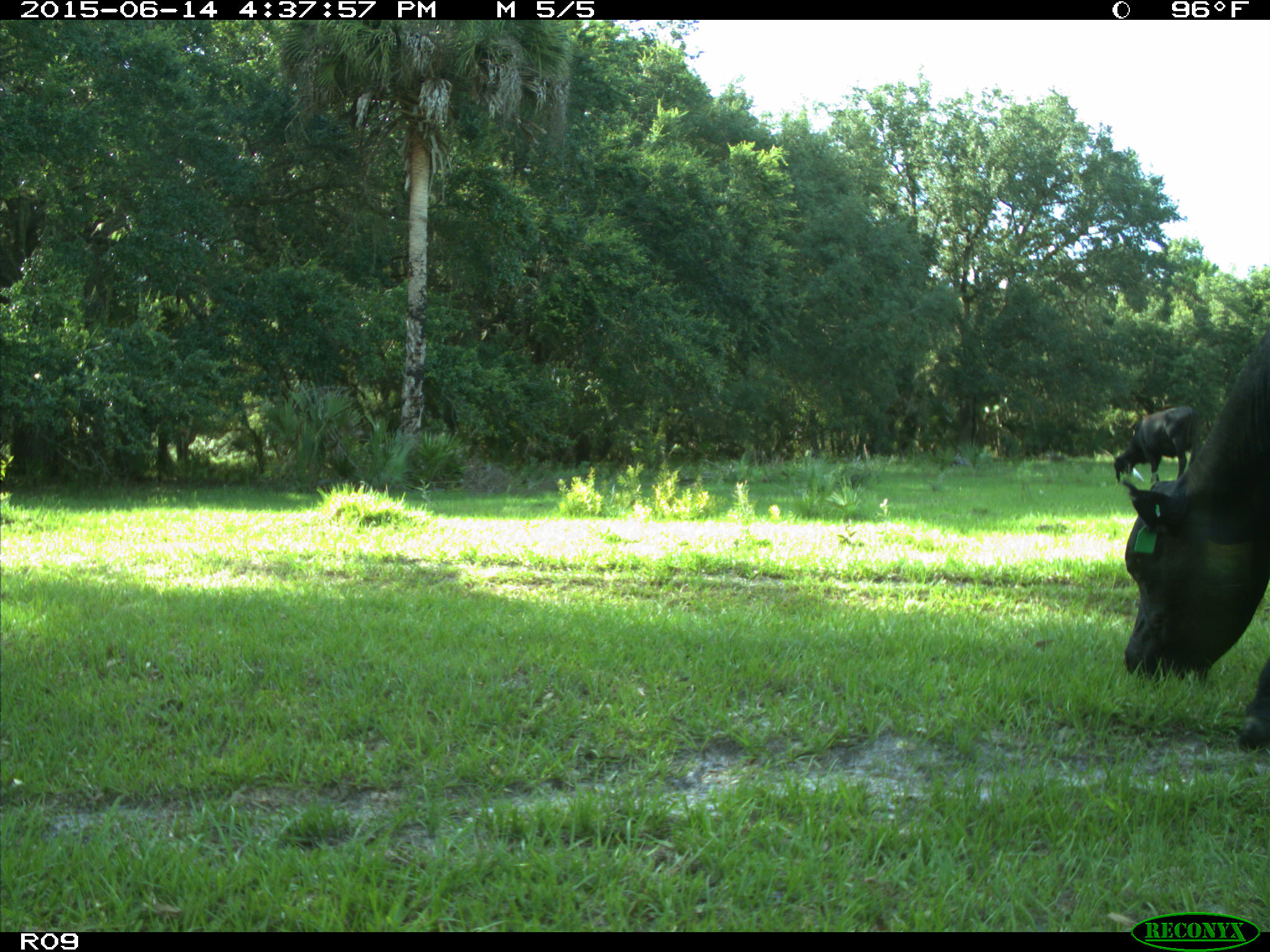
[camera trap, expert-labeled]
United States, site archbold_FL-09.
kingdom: Animalia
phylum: Chordata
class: Mammalia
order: Artiodactyla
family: Bovidae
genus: Bos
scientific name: Bos taurus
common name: domestic cow